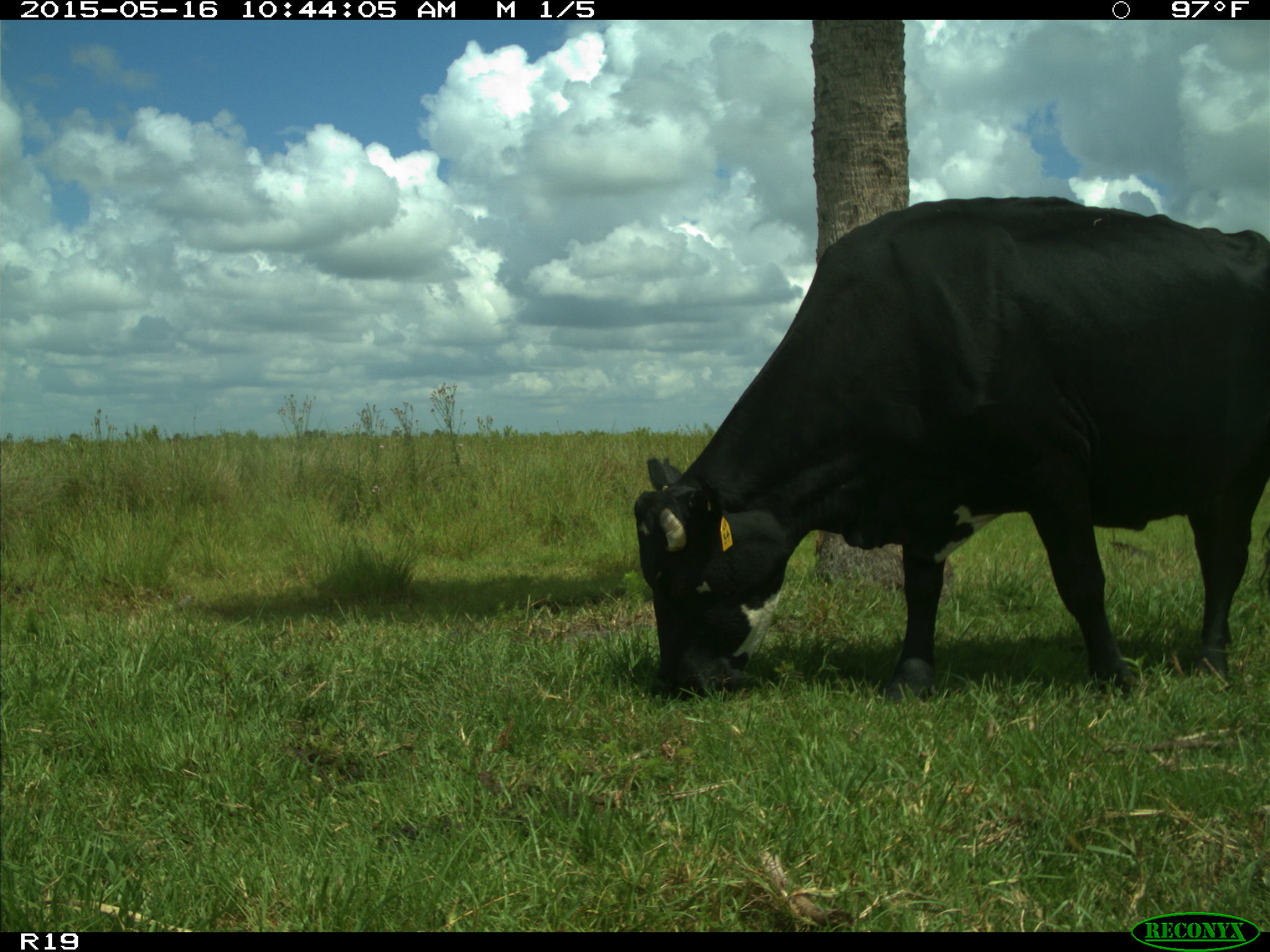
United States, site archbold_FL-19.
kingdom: Animalia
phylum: Chordata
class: Mammalia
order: Artiodactyla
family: Bovidae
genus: Bos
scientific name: Bos taurus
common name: domestic cow